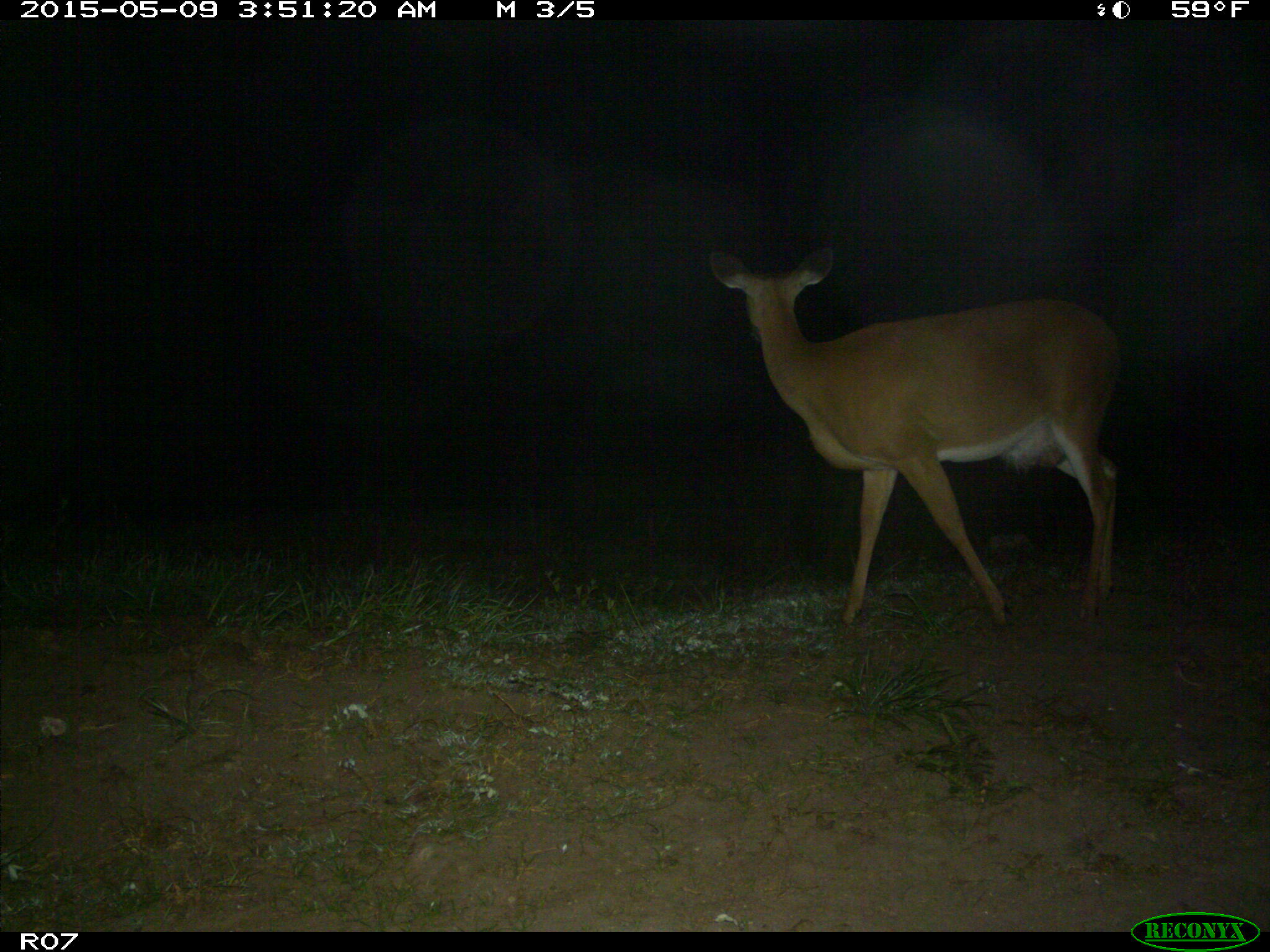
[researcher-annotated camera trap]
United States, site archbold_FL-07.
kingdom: Animalia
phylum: Chordata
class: Mammalia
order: Artiodactyla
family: Cervidae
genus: Odocoileus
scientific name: Odocoileus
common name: deer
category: unidentified deer